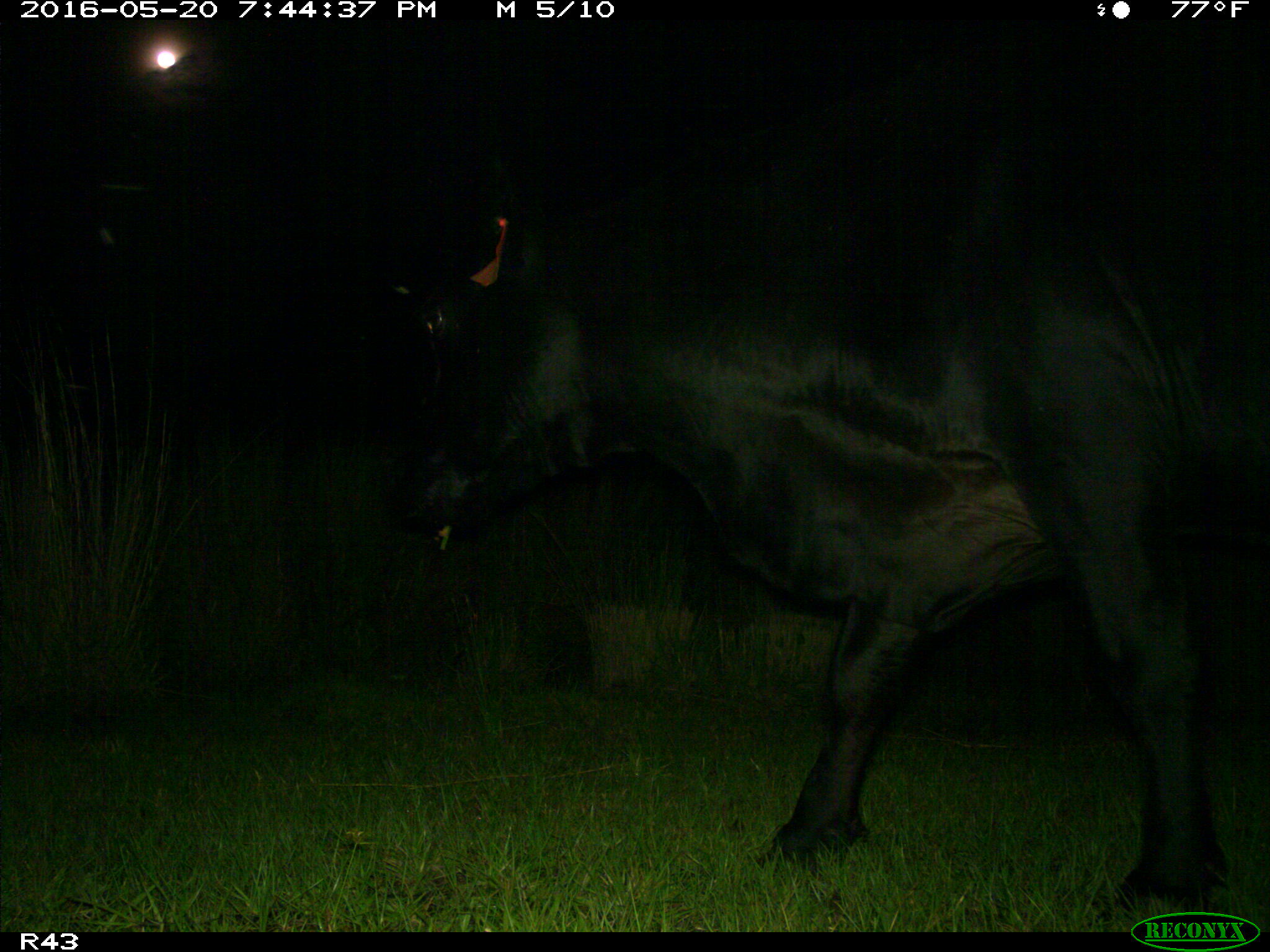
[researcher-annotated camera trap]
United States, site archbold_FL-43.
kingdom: Animalia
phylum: Chordata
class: Mammalia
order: Artiodactyla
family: Bovidae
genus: Bos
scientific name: Bos taurus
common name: domestic cow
Bos taurus (domestic cow).